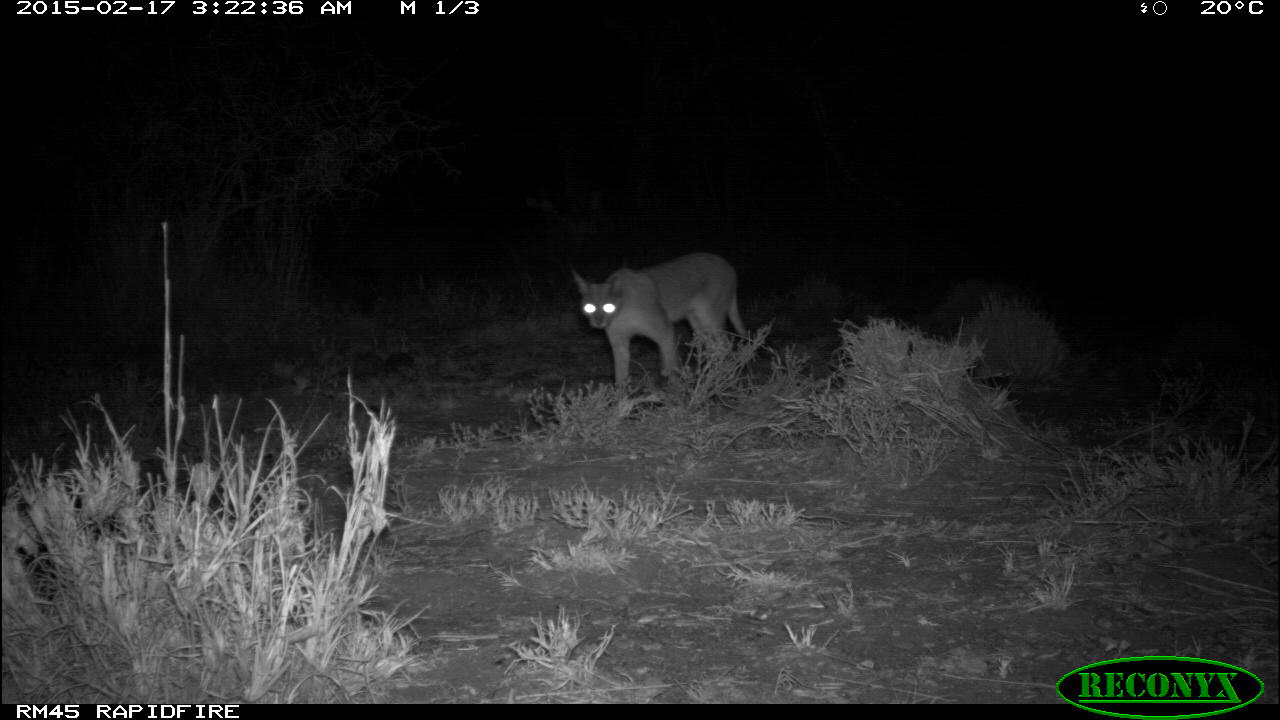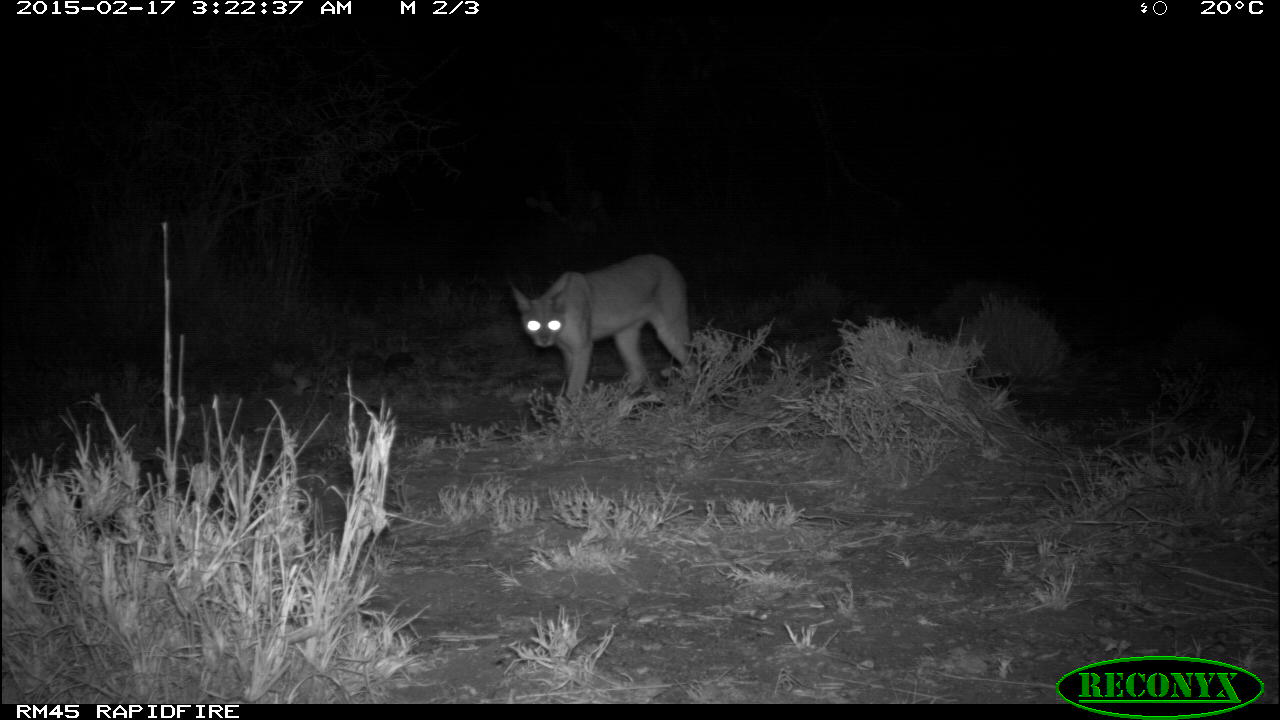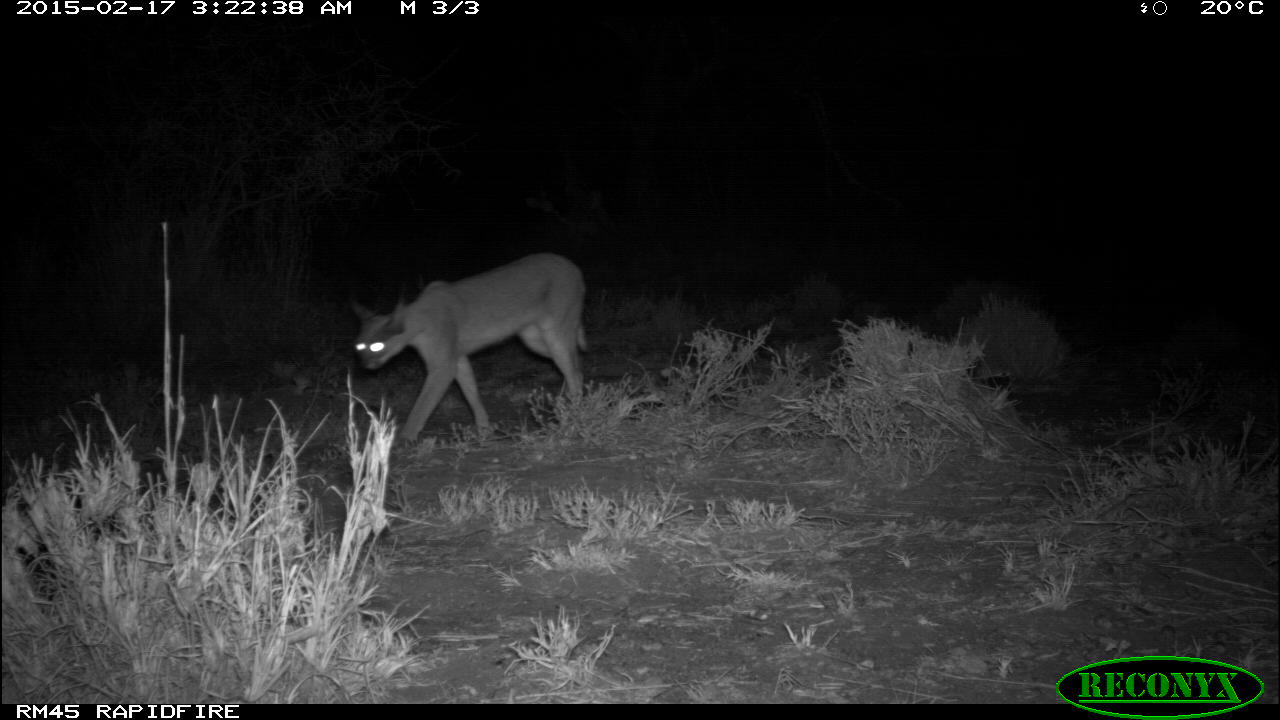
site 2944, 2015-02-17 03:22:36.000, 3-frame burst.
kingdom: Animalia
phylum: Chordata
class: Mammalia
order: Carnivora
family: Felidae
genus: Caracal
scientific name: Caracal caracal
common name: caracal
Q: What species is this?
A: Caracal caracal (caracal).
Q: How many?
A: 1.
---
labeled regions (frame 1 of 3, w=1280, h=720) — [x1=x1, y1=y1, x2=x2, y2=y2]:
caracal caracal: [x1=571, y1=251, x2=749, y2=391]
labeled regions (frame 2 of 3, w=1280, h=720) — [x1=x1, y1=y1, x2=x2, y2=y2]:
caracal caracal: [x1=512, y1=253, x2=692, y2=404]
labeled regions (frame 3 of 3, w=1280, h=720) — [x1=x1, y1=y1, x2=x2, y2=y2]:
caracal caracal: [x1=348, y1=252, x2=589, y2=448]